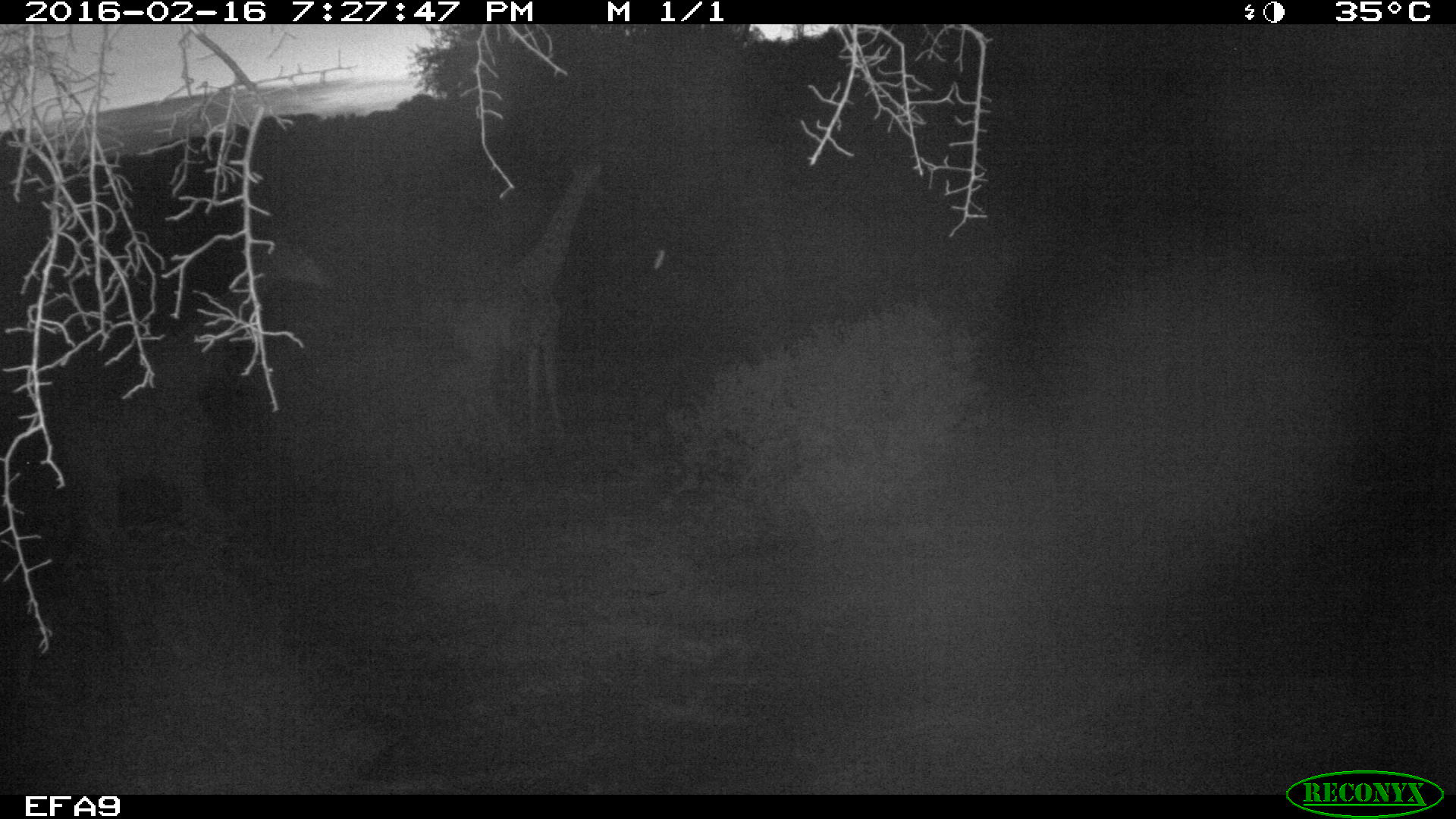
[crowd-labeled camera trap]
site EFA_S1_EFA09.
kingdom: Animalia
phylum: Chordata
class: Mammalia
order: Artiodactyla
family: Giraffidae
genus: Giraffa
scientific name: Giraffa camelopardalis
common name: giraffe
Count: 2.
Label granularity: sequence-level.